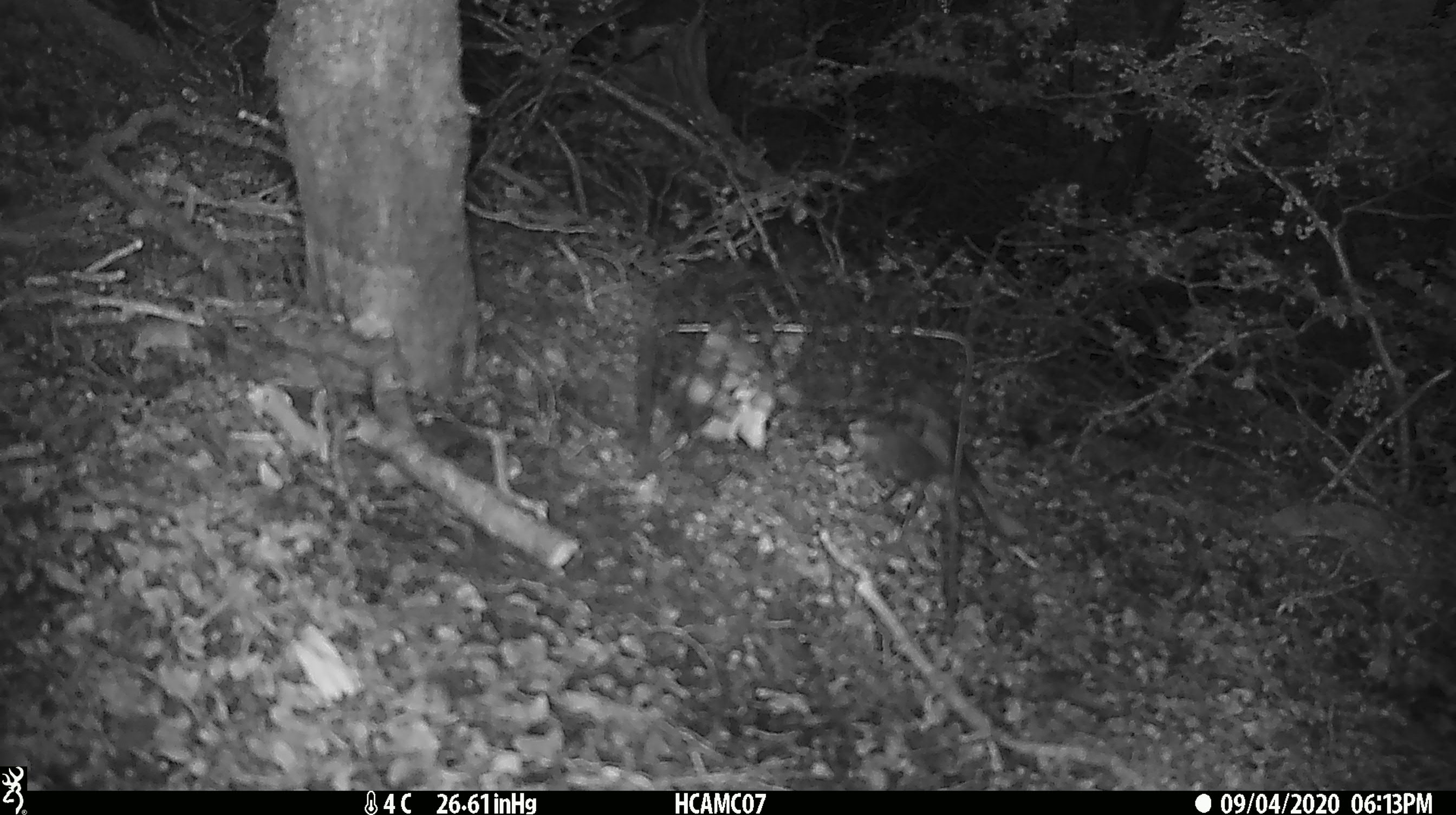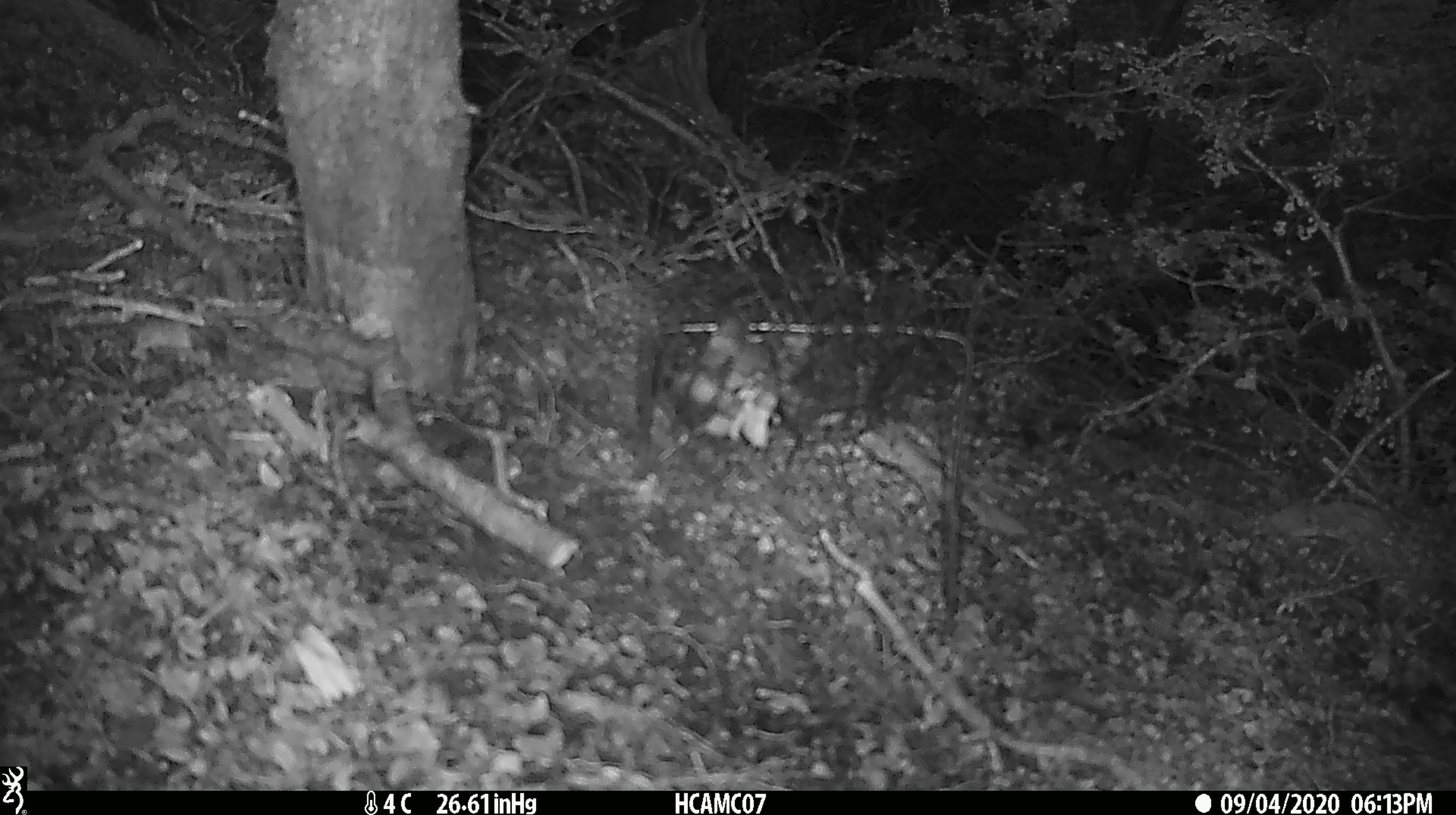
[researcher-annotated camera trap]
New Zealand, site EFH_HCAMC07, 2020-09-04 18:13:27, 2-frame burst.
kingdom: Animalia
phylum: Chordata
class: Aves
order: Passeriformes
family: Petroicidae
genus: Petroica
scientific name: Petroica australis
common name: new zealand robin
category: robin